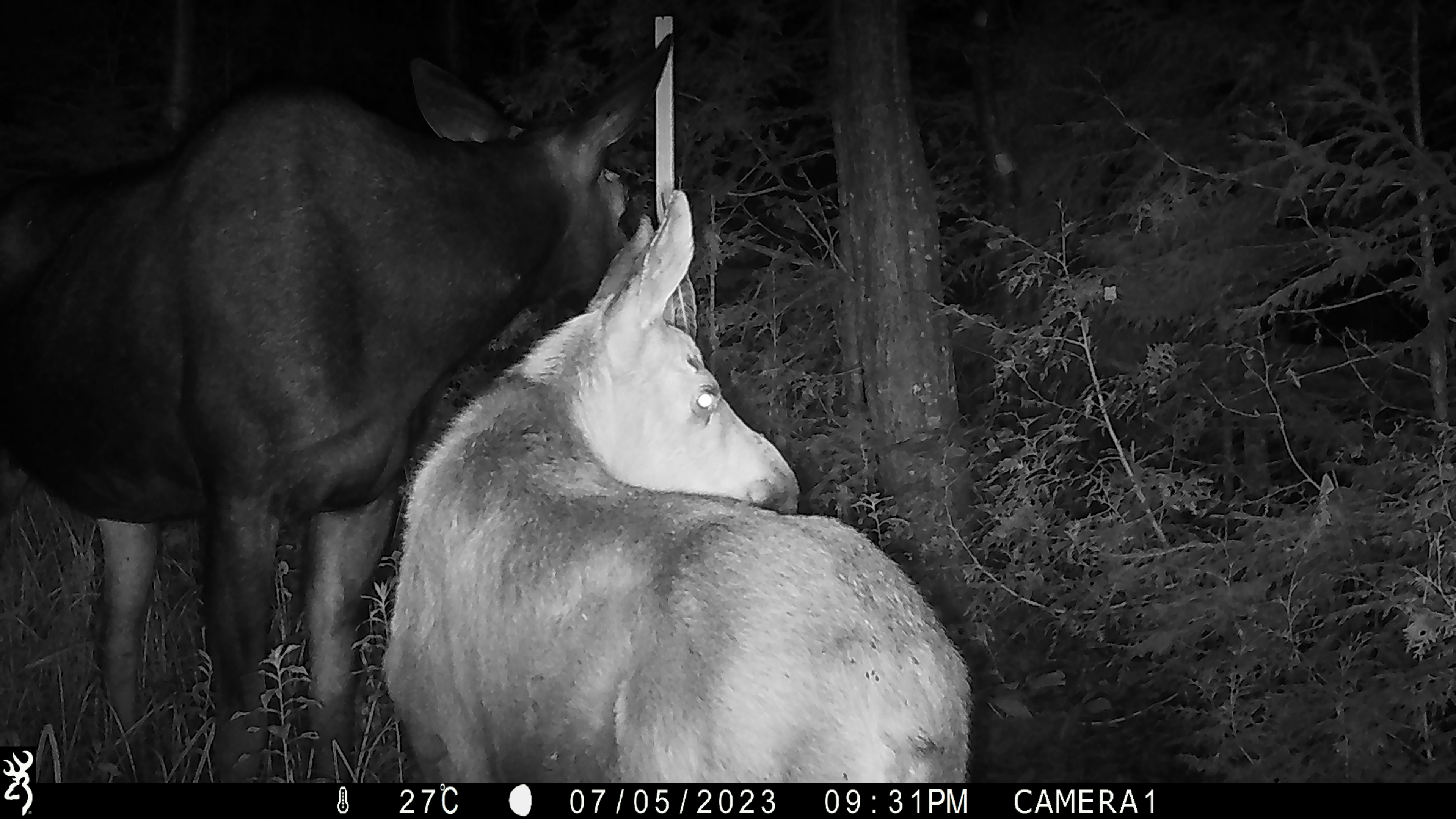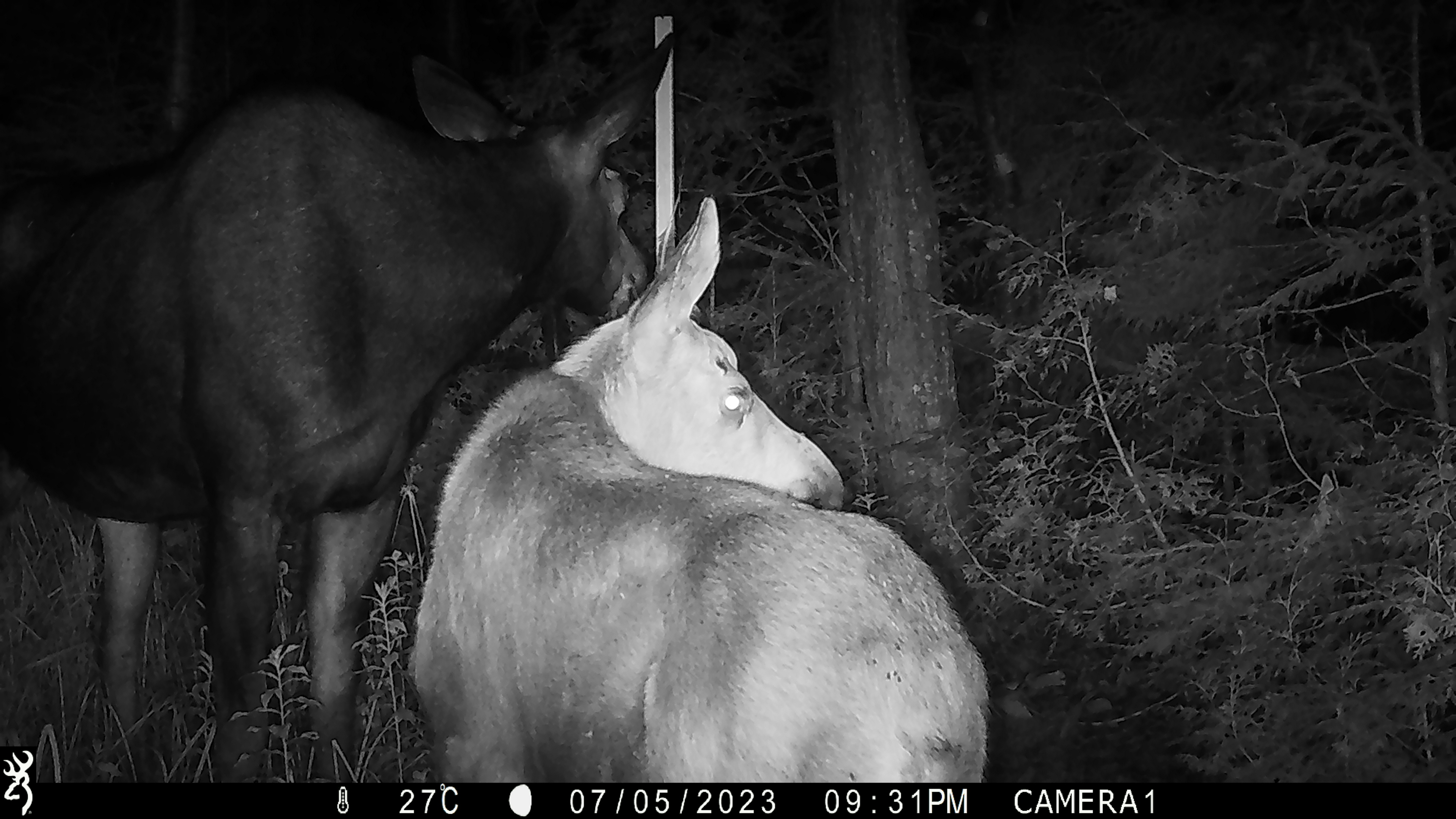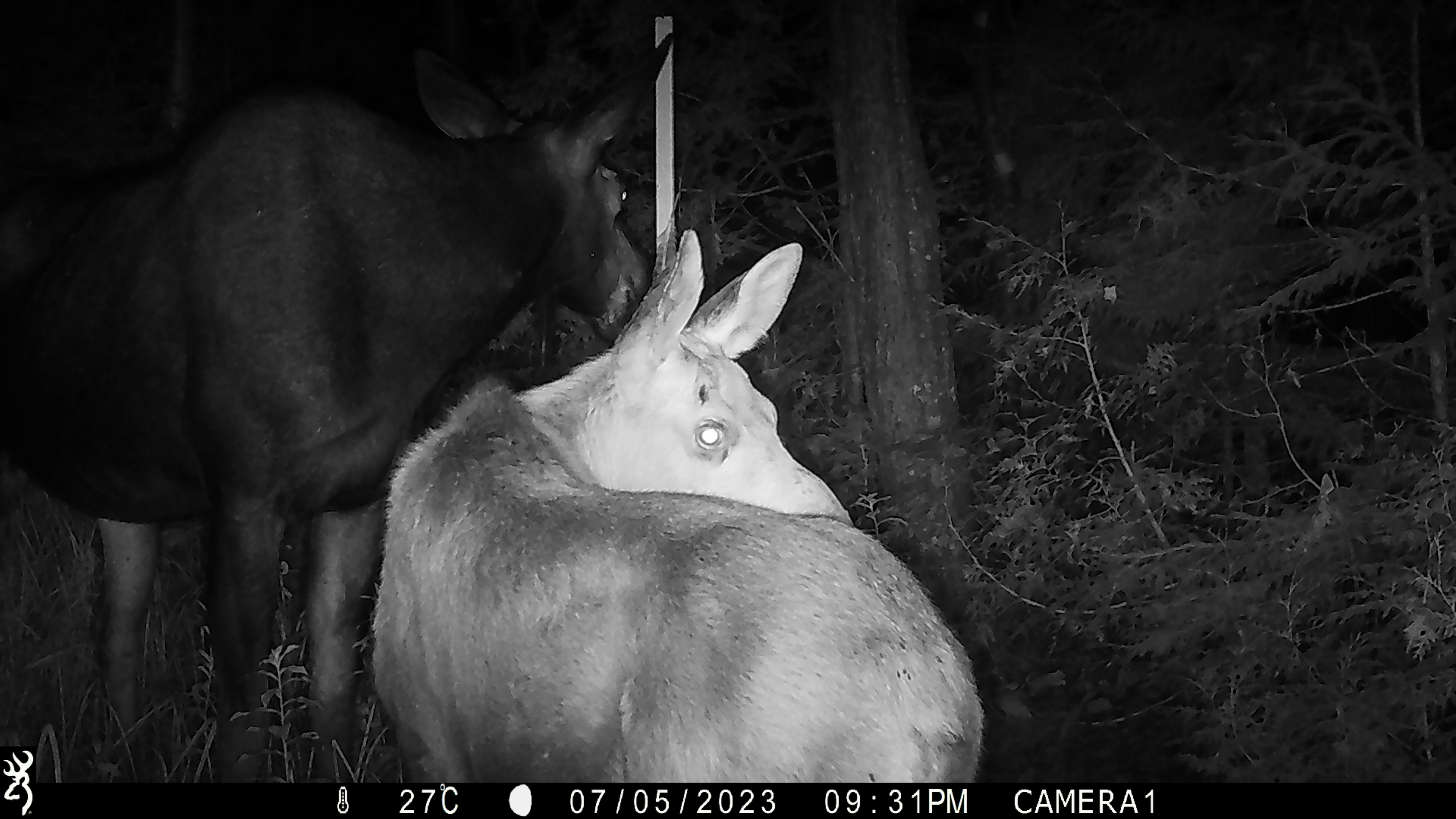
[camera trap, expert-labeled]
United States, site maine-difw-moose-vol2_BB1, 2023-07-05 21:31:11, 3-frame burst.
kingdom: Animalia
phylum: Chordata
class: Mammalia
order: Artiodactyla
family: Cervidae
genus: Alces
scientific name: Alces alces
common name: moose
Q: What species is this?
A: Moose (Alces alces).